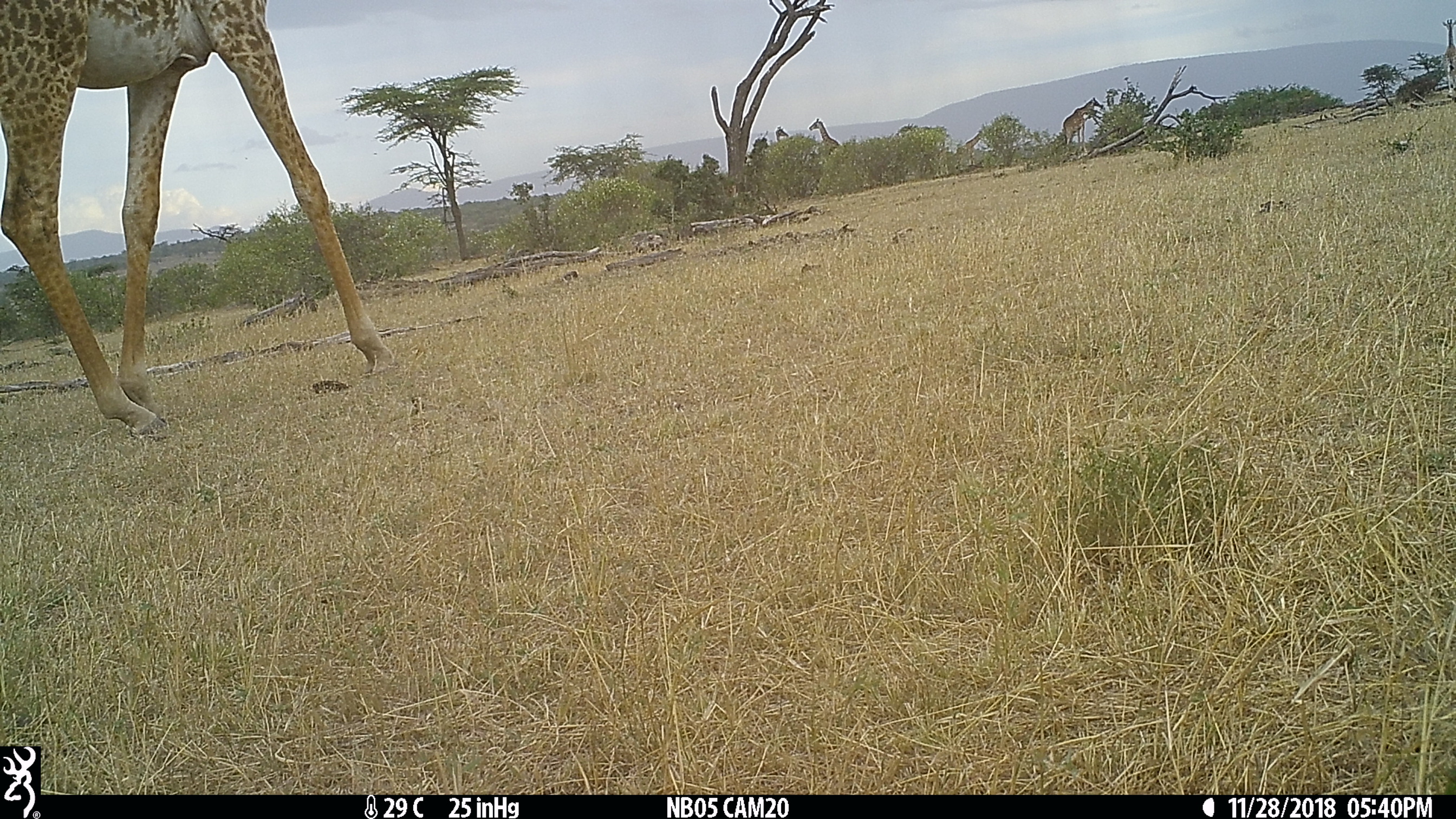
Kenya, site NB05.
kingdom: Animalia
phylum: Chordata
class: Mammalia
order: Artiodactyla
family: Giraffidae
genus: Giraffa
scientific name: Giraffa camelopardalis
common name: northern giraffe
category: giraffe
Giraffe (northern giraffe) (Giraffa camelopardalis).